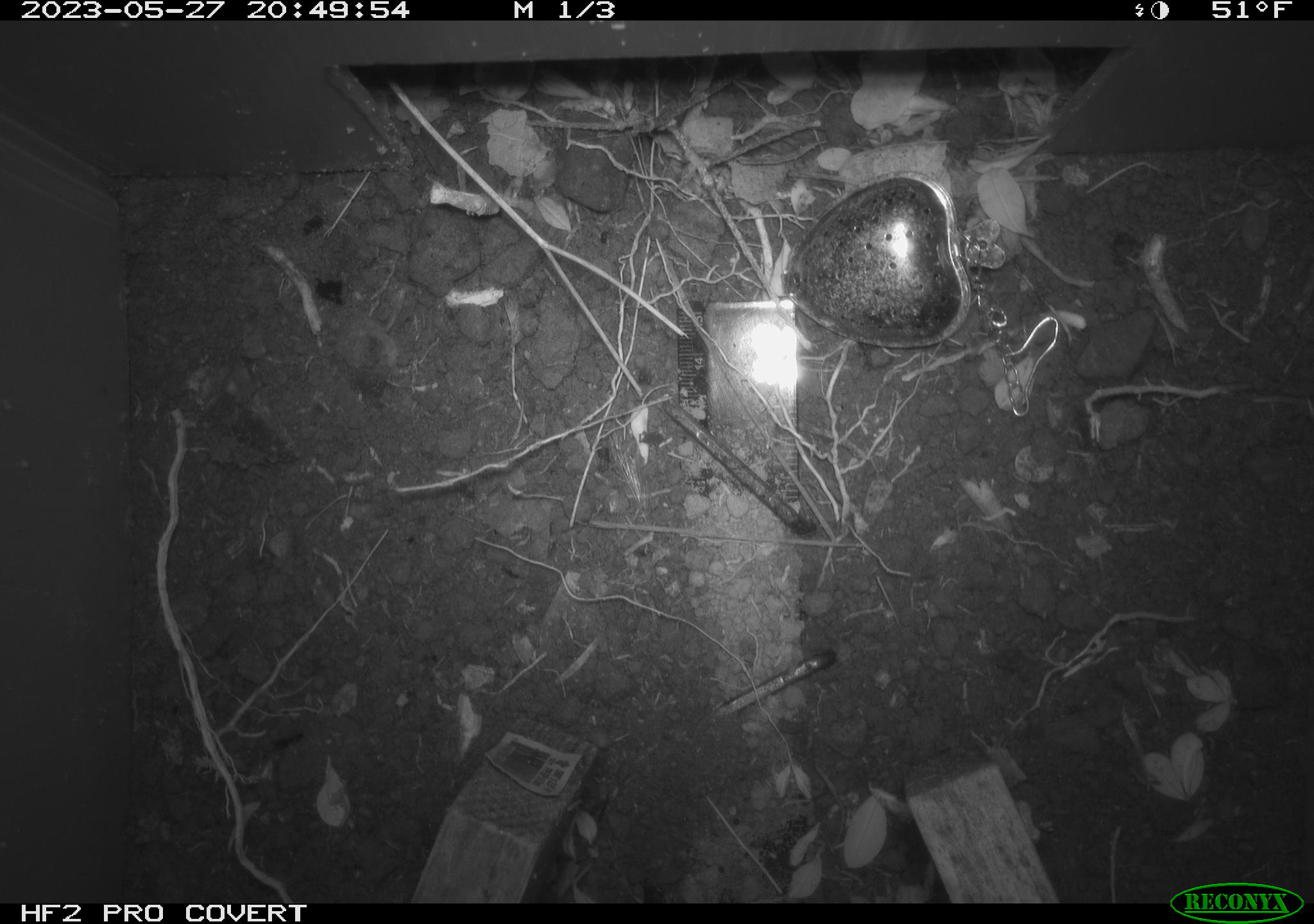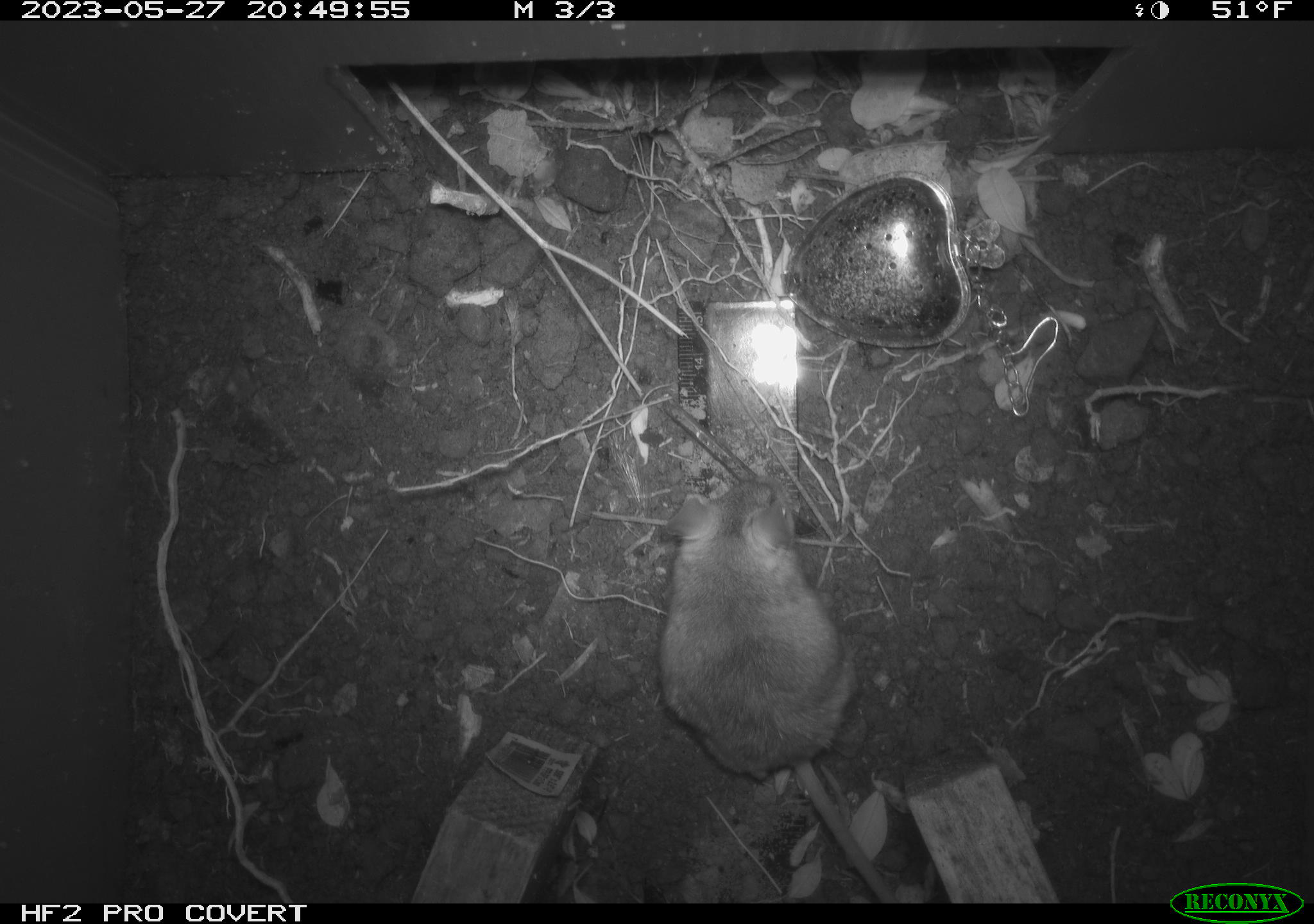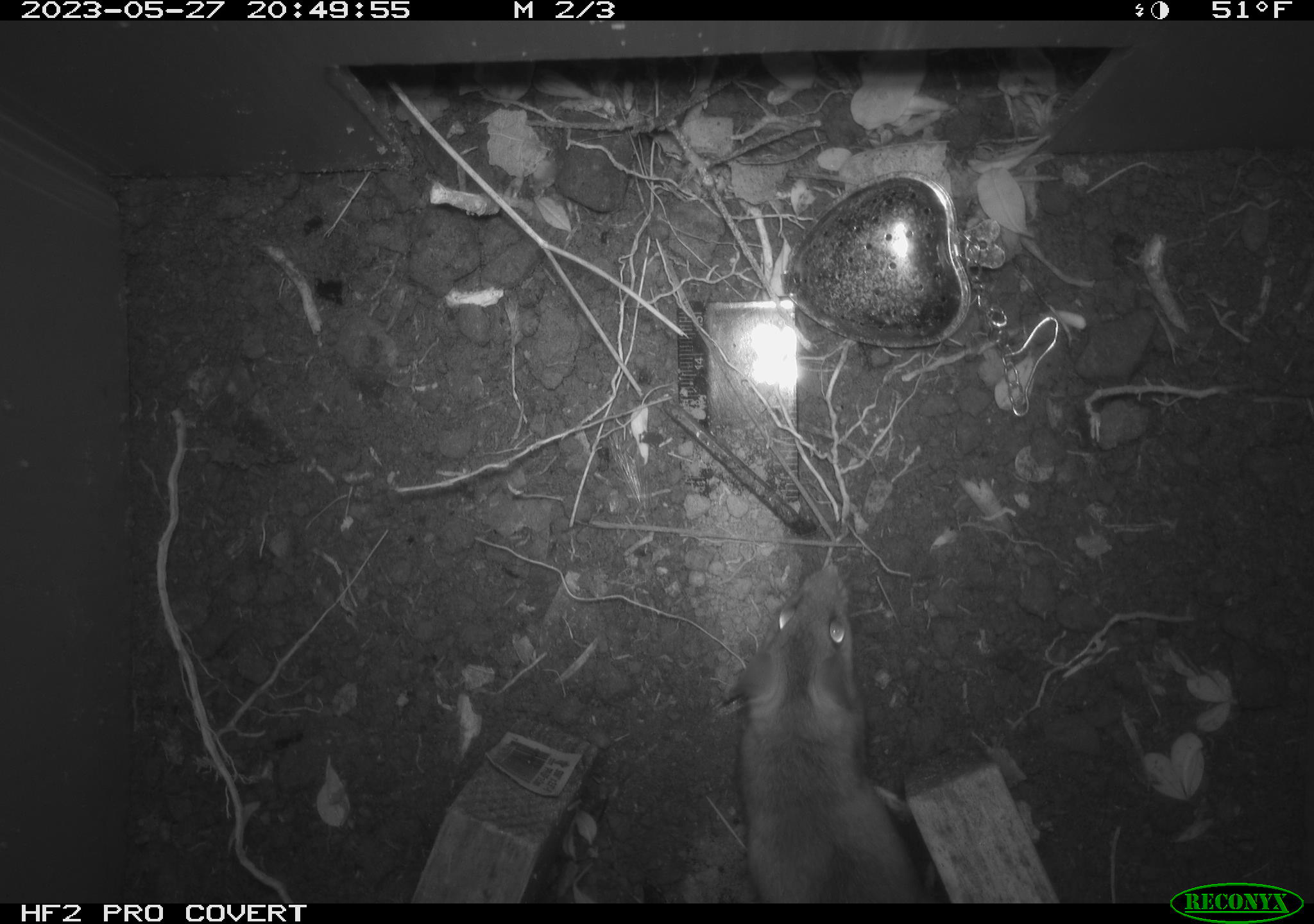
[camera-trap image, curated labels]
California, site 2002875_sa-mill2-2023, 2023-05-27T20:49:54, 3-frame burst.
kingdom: Animalia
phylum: Chordata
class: Mammalia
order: Rodentia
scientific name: Rodentia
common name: mouse species